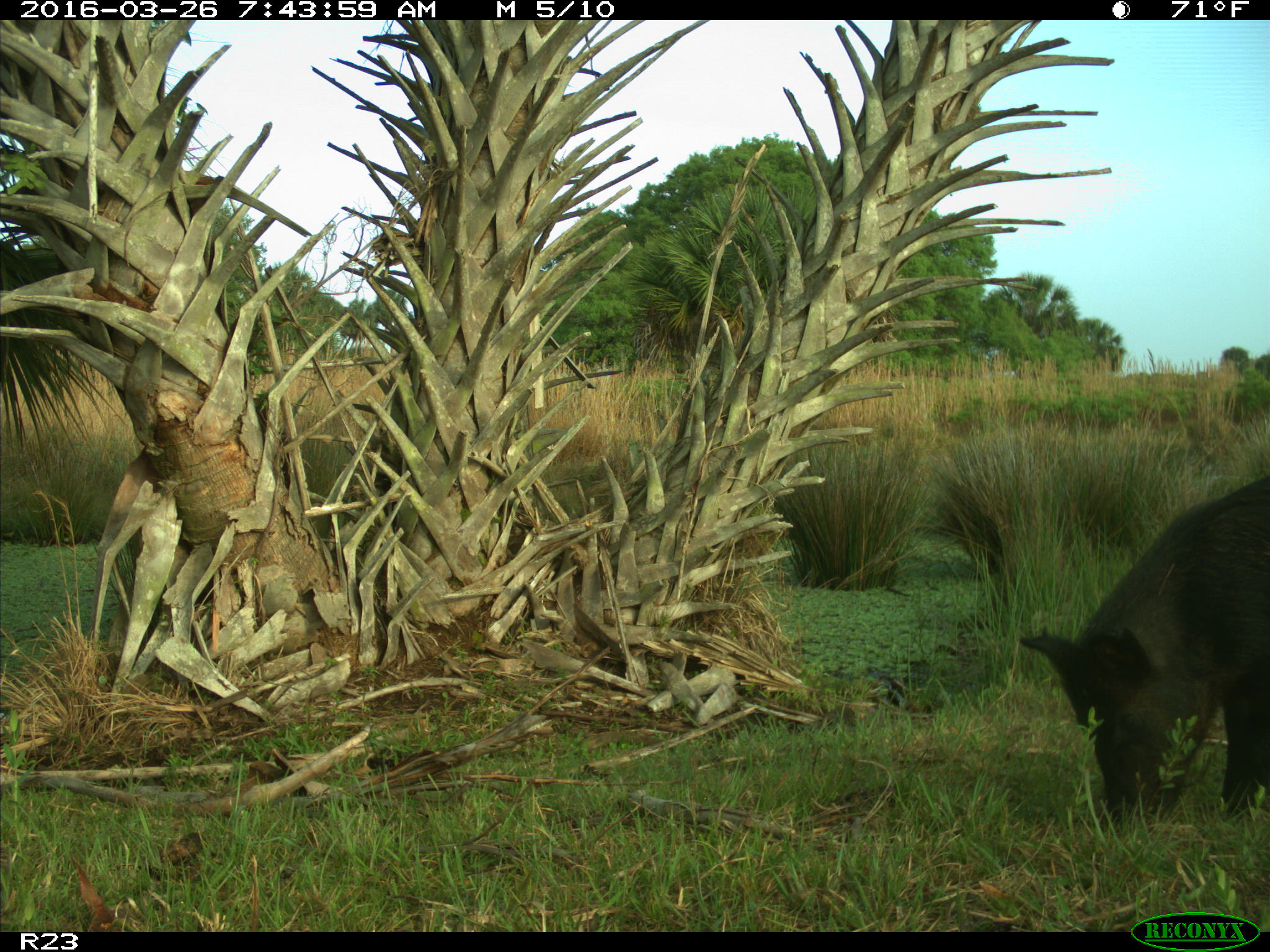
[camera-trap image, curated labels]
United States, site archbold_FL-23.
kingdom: Animalia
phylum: Chordata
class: Mammalia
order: Artiodactyla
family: Suidae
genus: Sus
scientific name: Sus scrofa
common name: wild boar